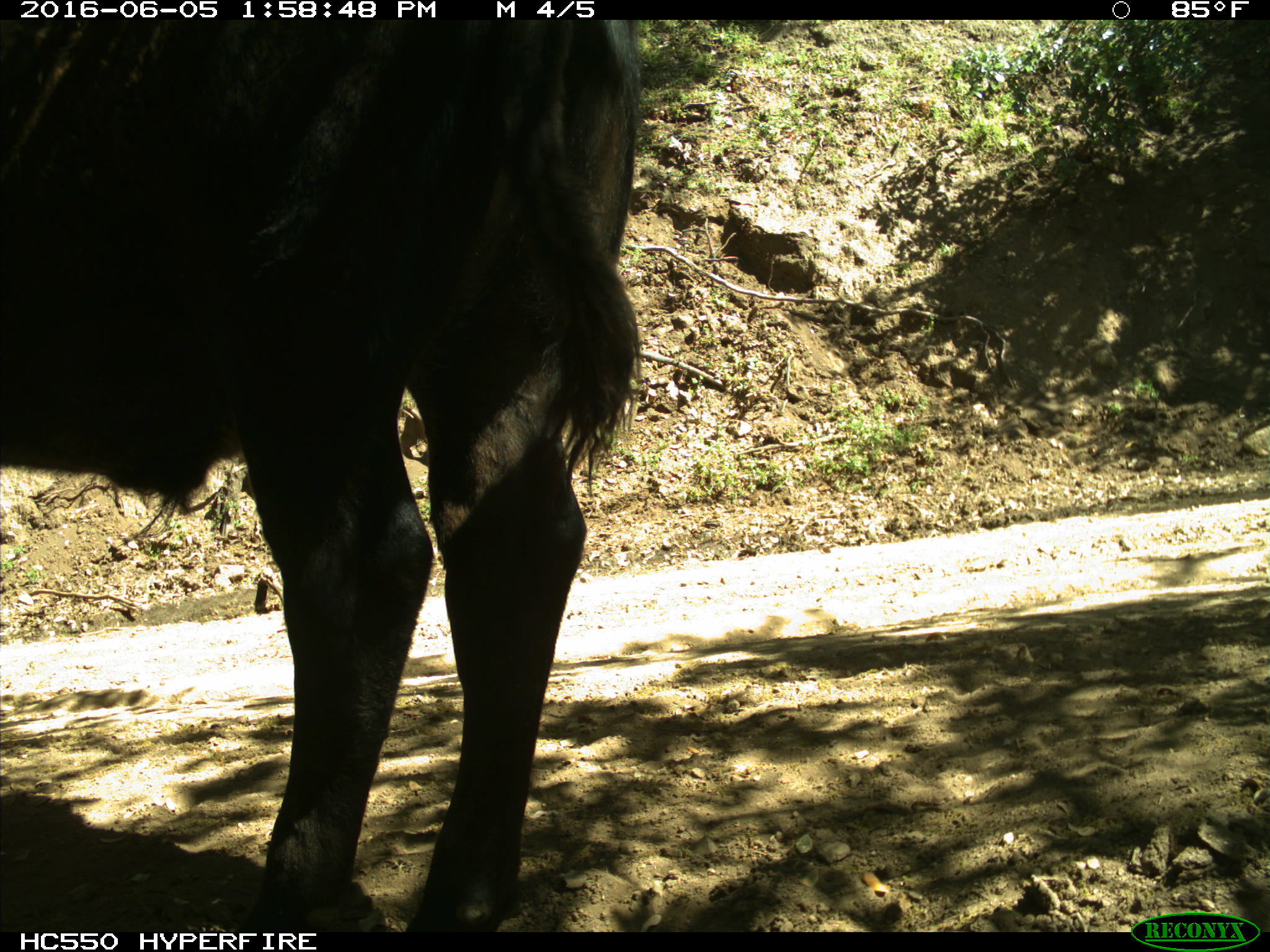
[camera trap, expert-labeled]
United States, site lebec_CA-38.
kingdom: Animalia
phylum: Chordata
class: Mammalia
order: Artiodactyla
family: Bovidae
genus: Bos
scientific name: Bos taurus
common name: domestic cow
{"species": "Bos taurus (domestic cow)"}